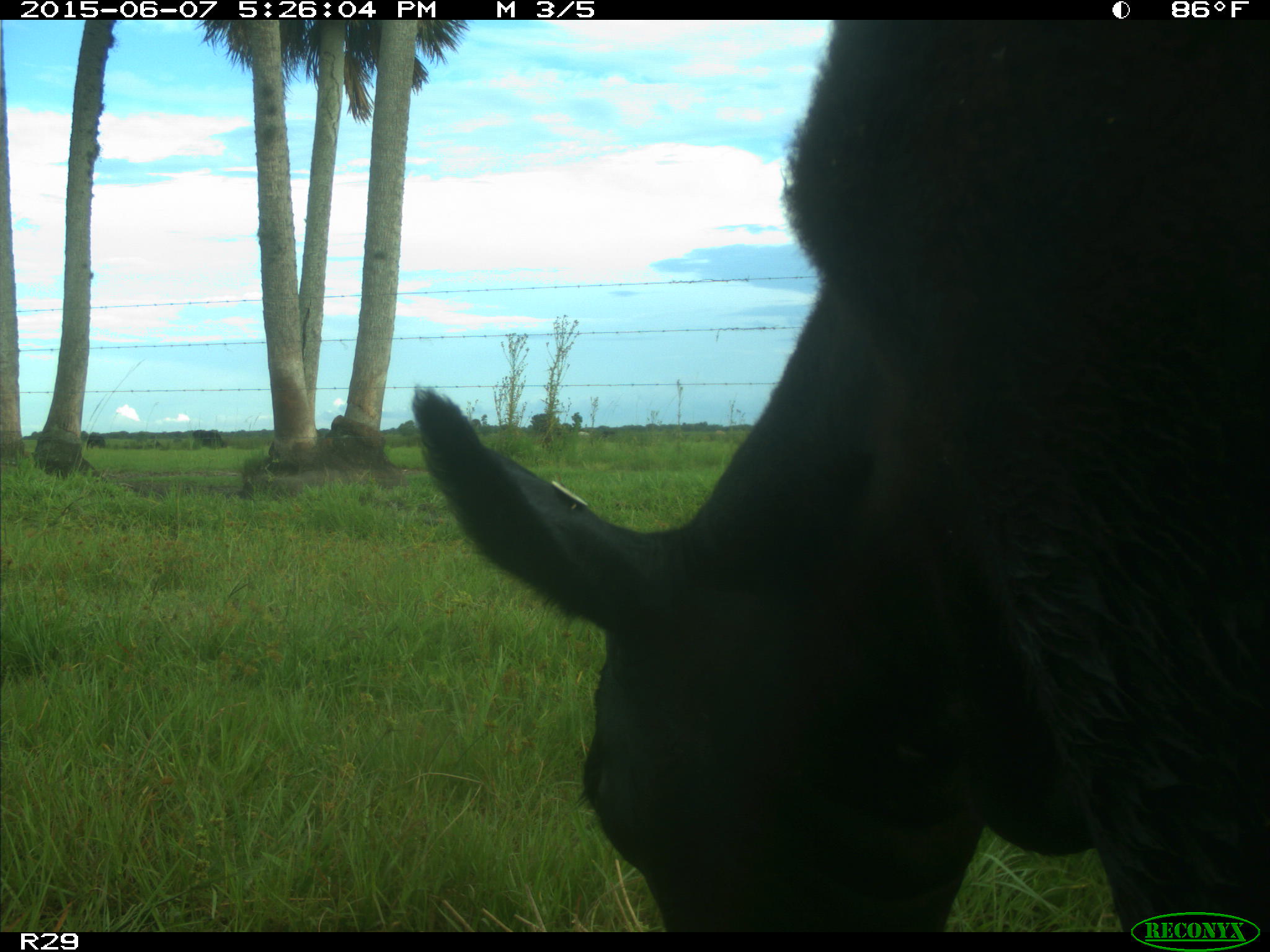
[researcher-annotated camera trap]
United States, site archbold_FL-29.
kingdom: Animalia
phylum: Chordata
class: Mammalia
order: Artiodactyla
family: Bovidae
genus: Bos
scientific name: Bos taurus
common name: domestic cow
Bos taurus (domestic cow).